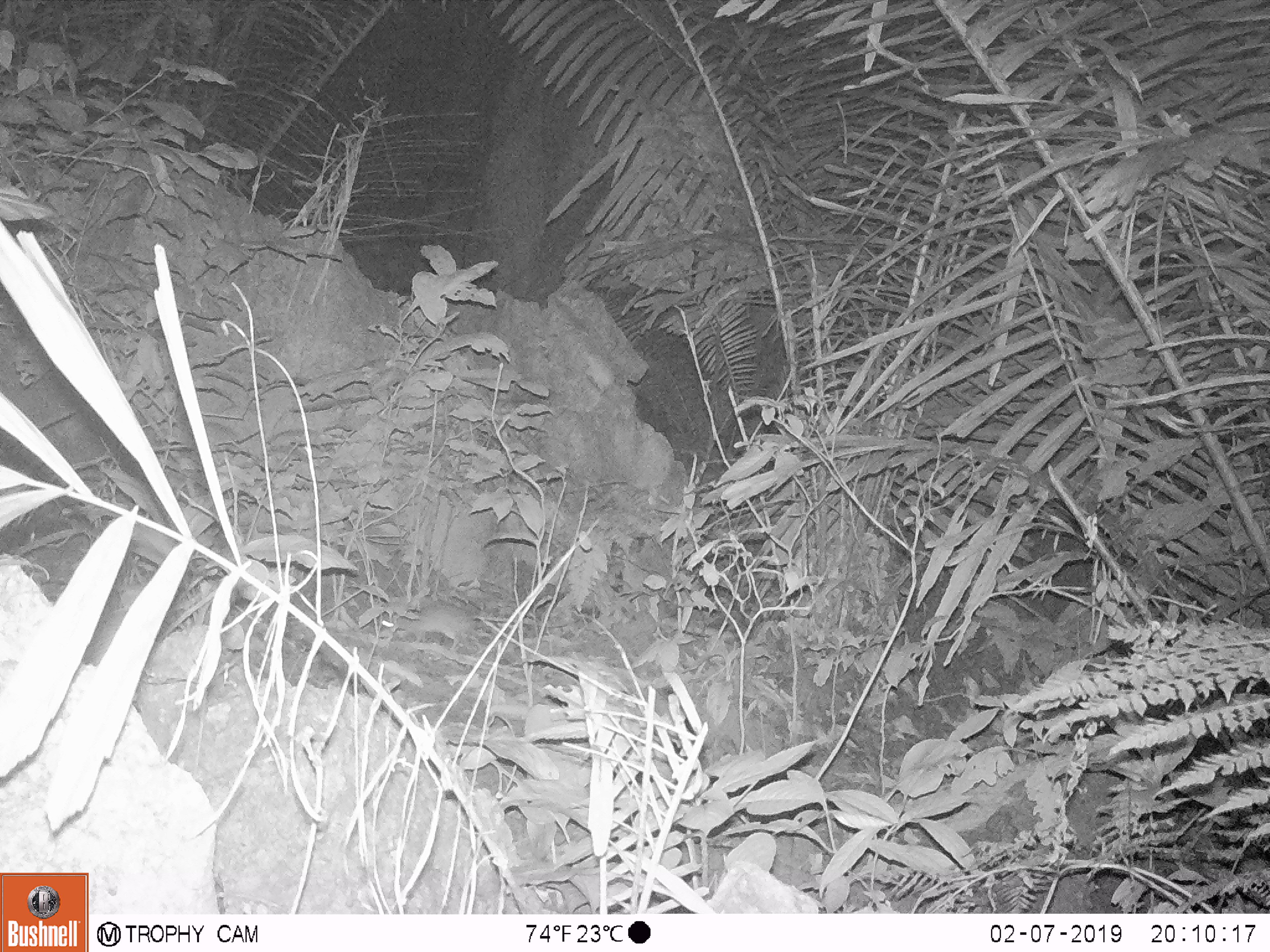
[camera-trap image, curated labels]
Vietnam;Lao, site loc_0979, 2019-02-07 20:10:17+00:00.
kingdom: Animalia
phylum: Chordata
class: Mammalia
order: Rodentia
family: Muridae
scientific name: Muridae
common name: old-world mice and rats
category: unidentified murid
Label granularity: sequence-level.